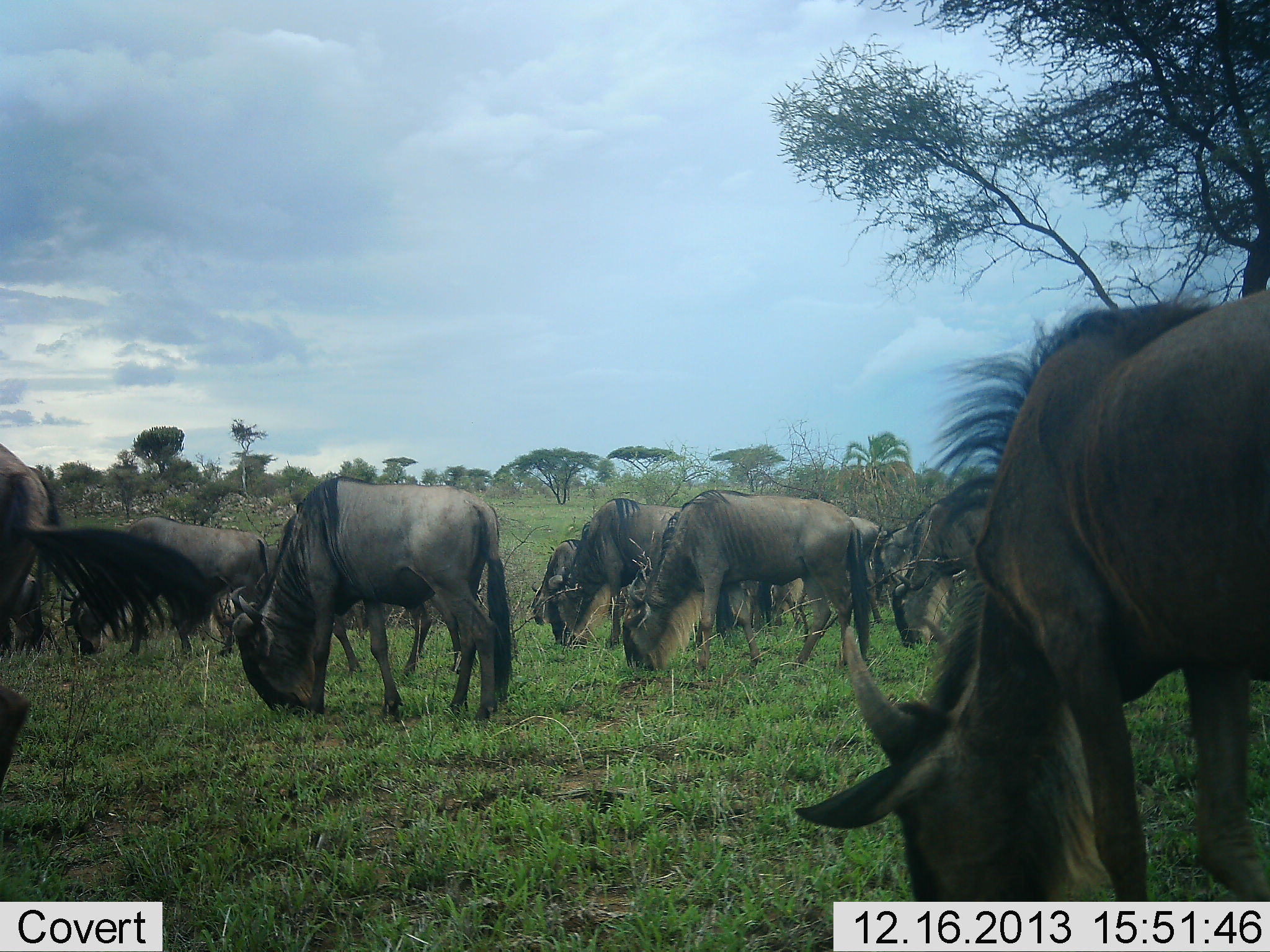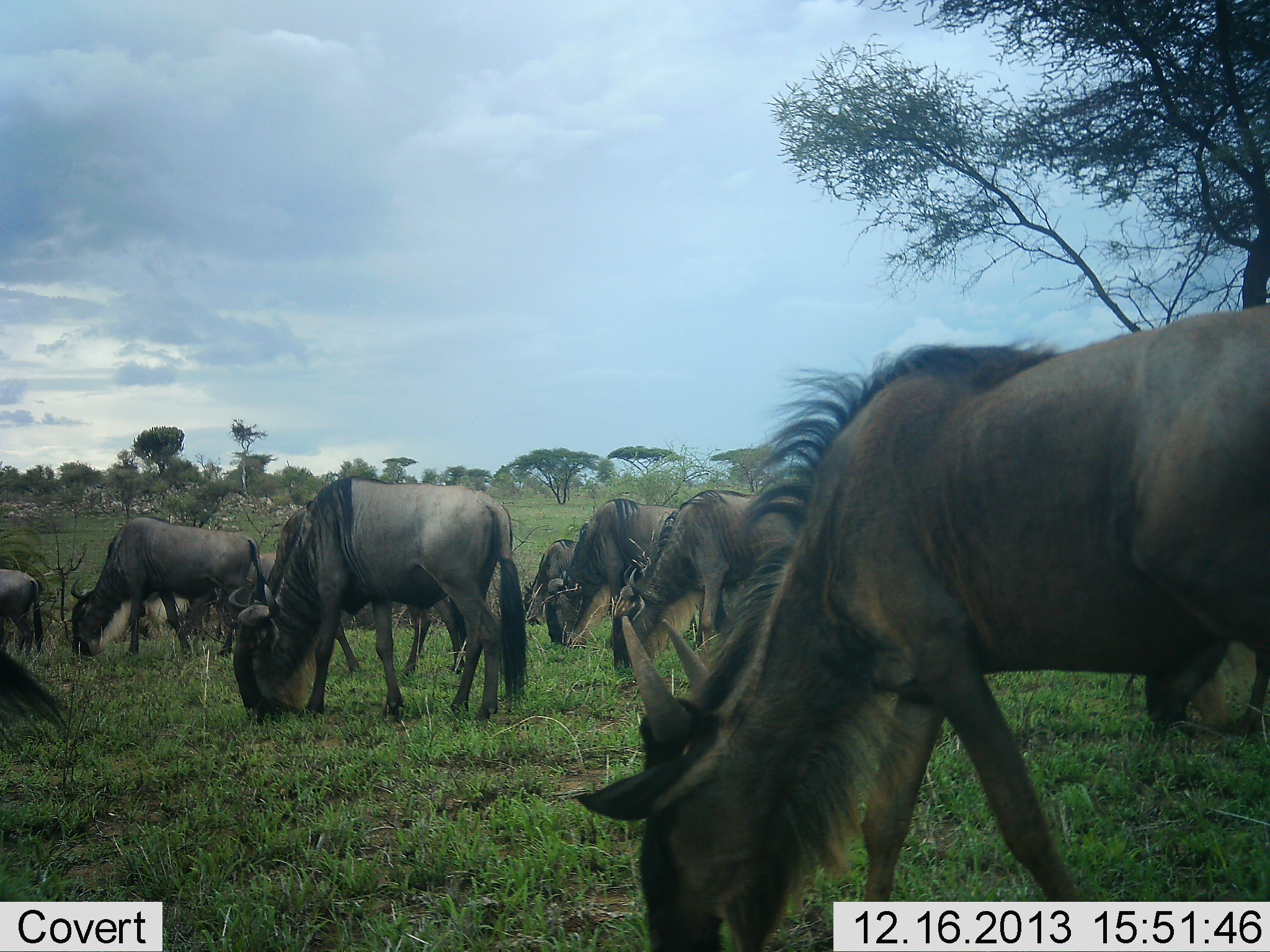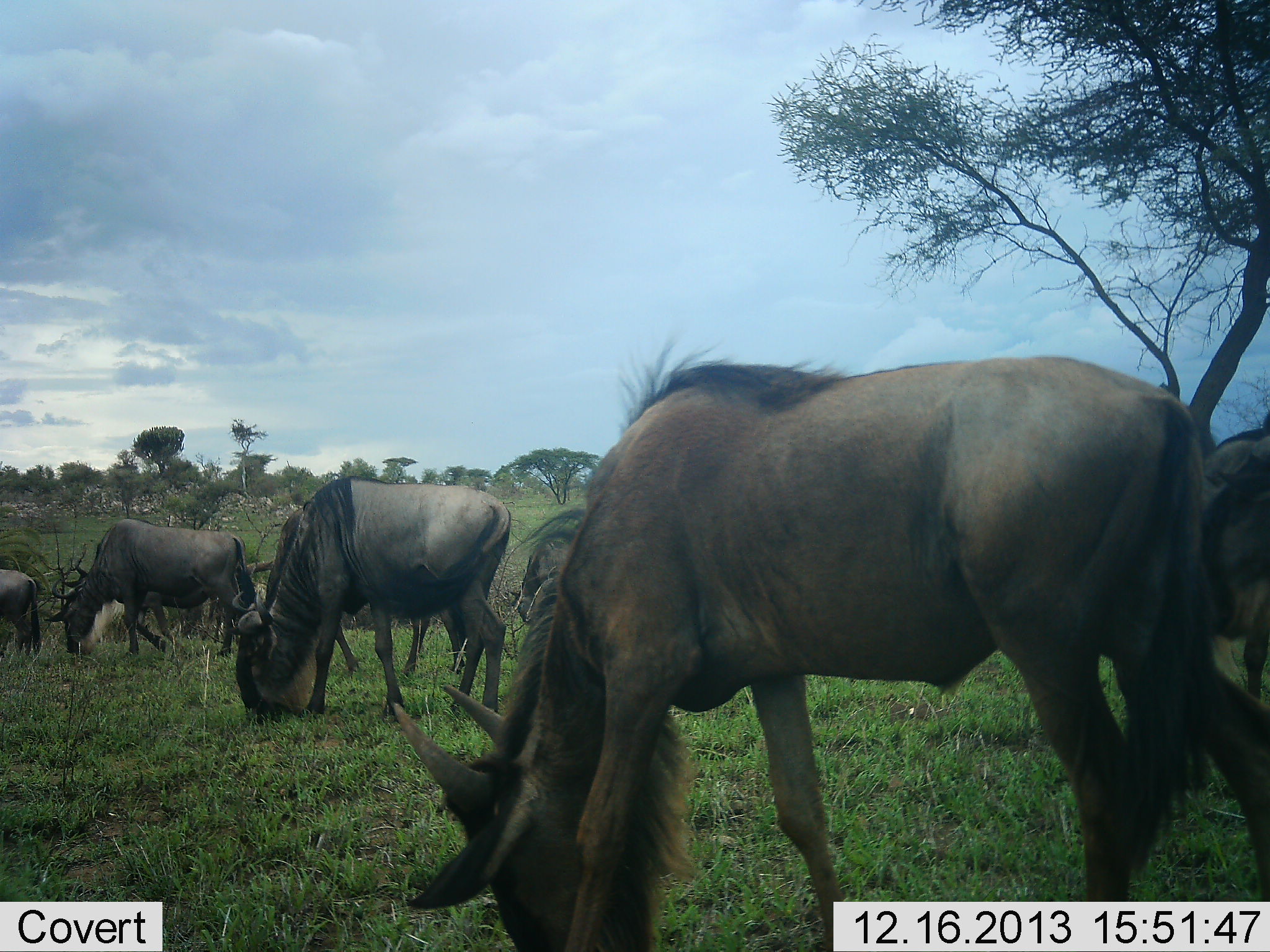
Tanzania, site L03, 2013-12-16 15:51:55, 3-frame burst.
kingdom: Animalia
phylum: Chordata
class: Mammalia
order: Artiodactyla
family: Bovidae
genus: Connochaetes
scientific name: Connochaetes taurinus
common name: blue wildebeest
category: wildebeest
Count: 11-50.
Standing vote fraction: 10%.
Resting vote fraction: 0%.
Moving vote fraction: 20%.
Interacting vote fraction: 0%.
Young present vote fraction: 0%.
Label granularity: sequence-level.